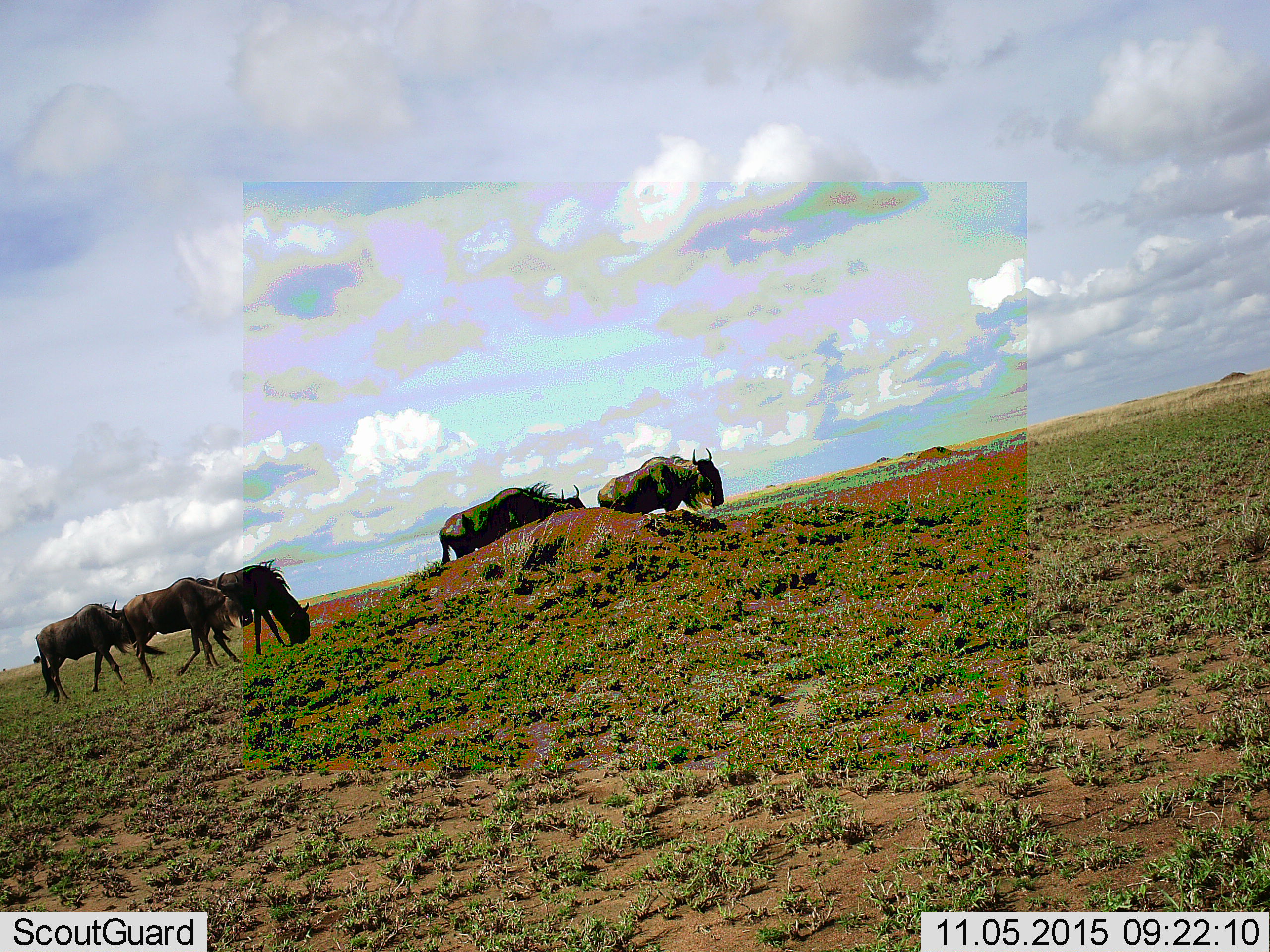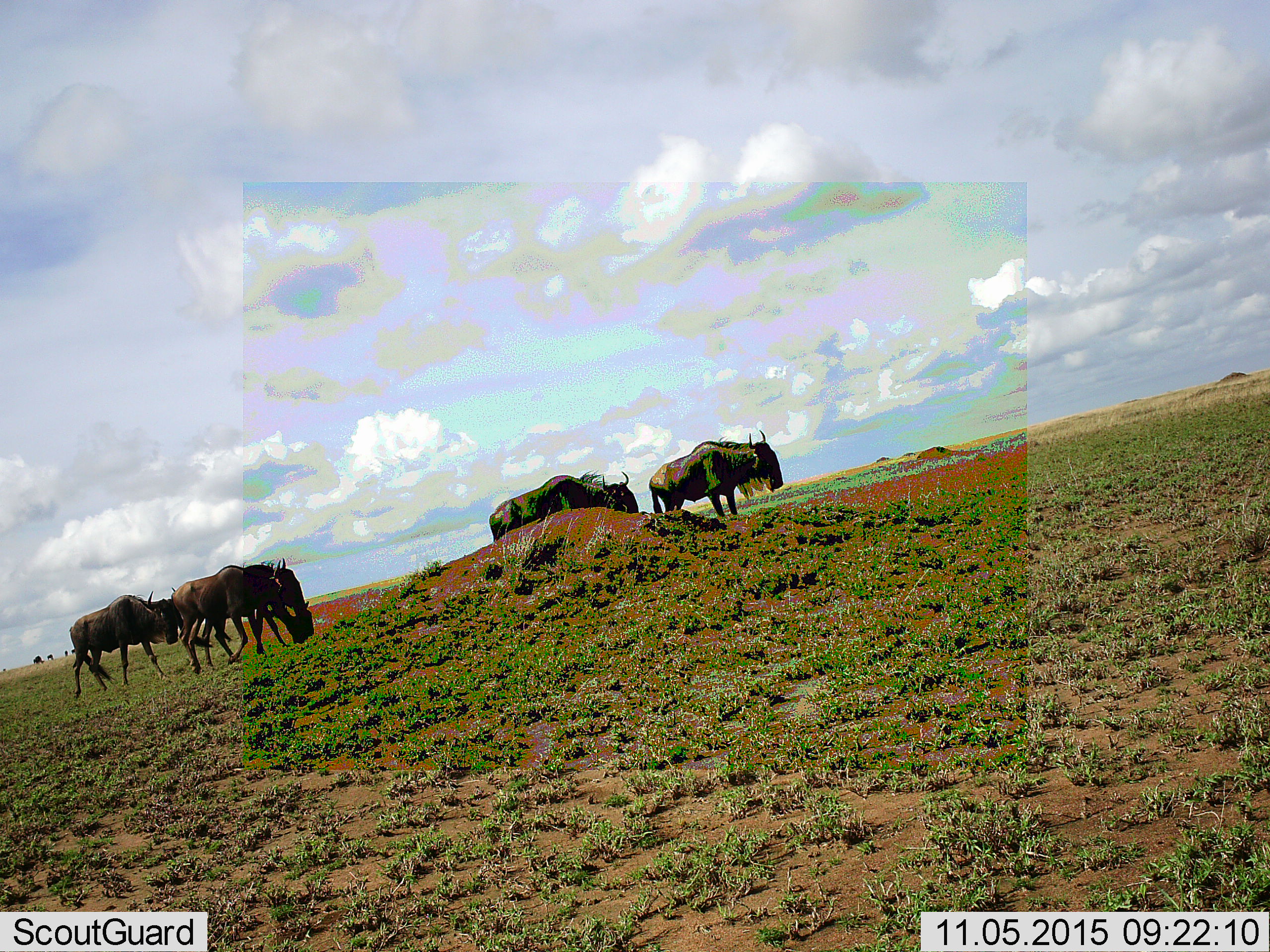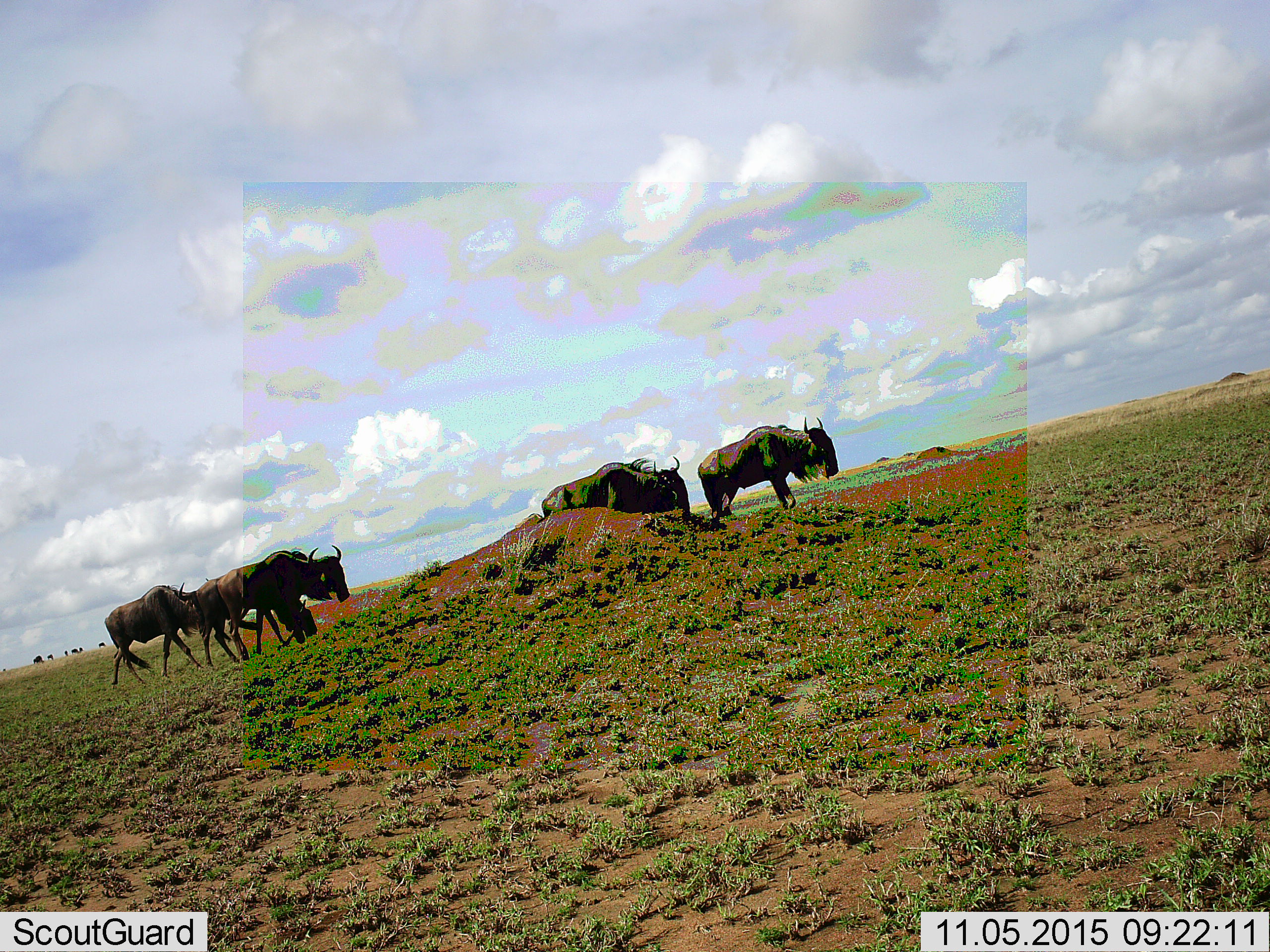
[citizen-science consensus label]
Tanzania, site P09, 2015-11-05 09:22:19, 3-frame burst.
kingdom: Animalia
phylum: Chordata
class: Mammalia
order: Artiodactyla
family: Bovidae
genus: Connochaetes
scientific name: Connochaetes taurinus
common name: blue wildebeest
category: wildebeest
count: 5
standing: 50%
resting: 0%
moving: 100%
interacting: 0%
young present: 0%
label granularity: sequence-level